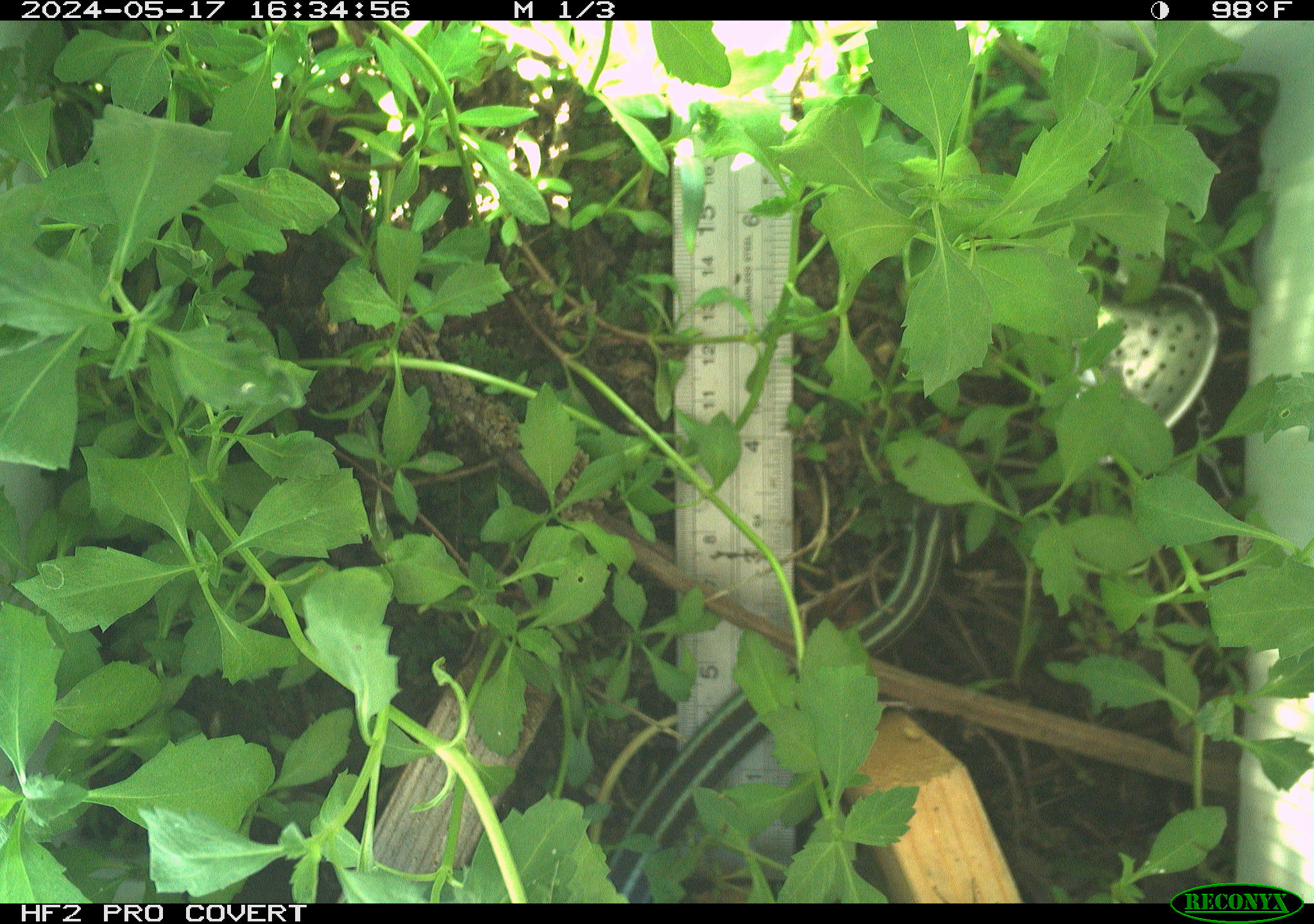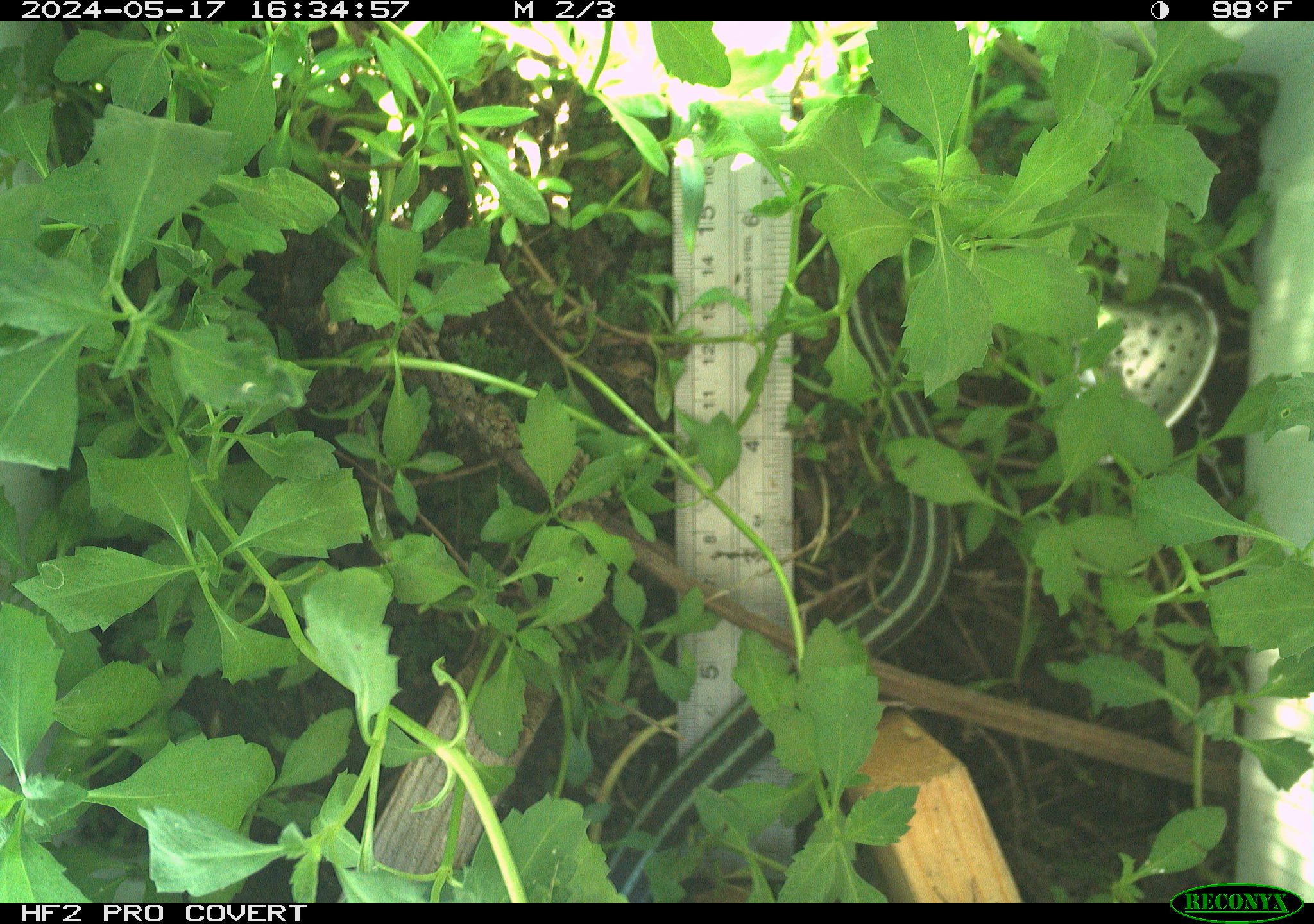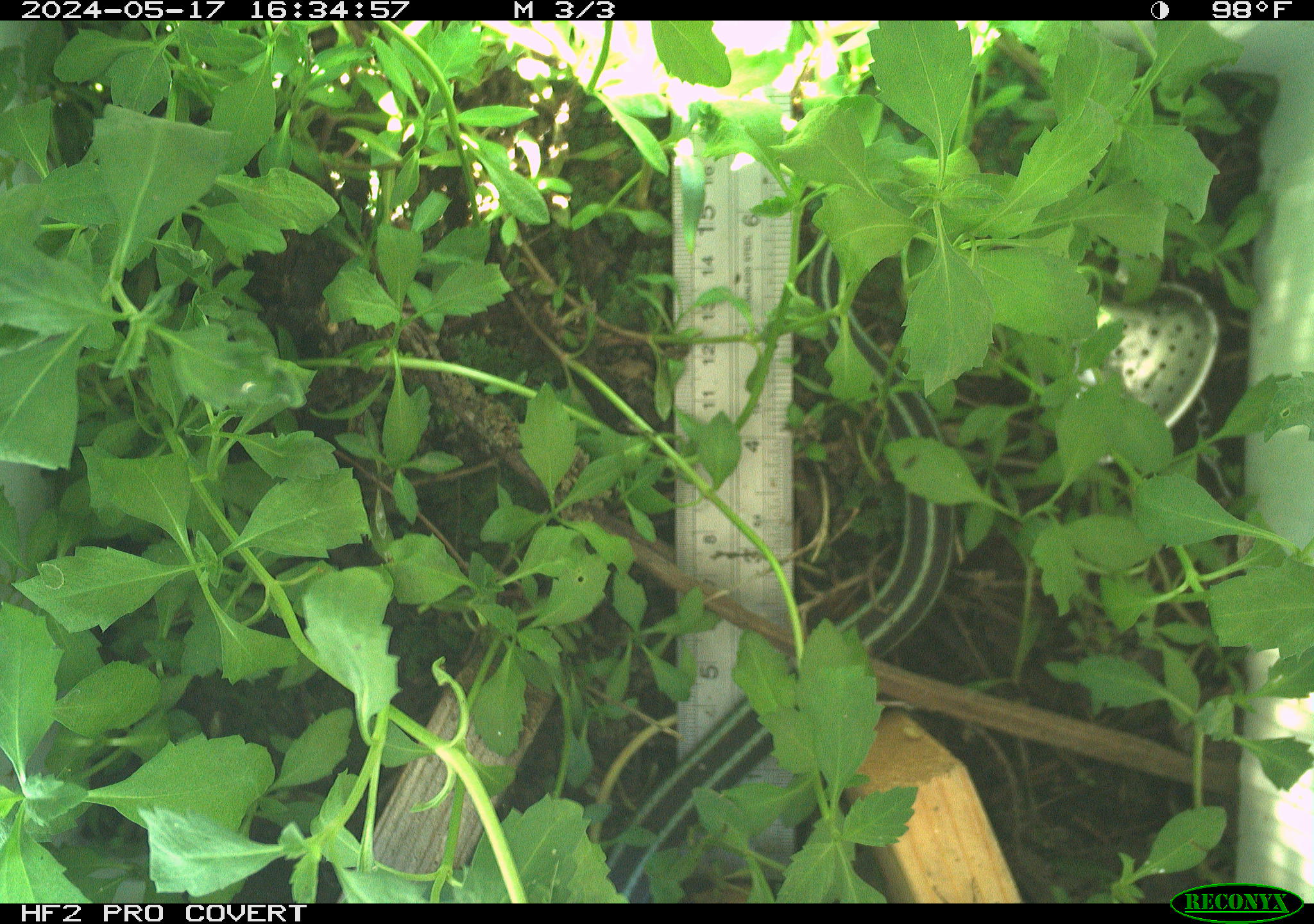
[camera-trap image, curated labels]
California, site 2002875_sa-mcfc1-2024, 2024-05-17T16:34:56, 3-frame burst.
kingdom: Animalia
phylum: Chordata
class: Reptilia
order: Squamata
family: Colubridae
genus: Thamnophis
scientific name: Thamnophis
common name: american gartersnakes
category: thamnophis species